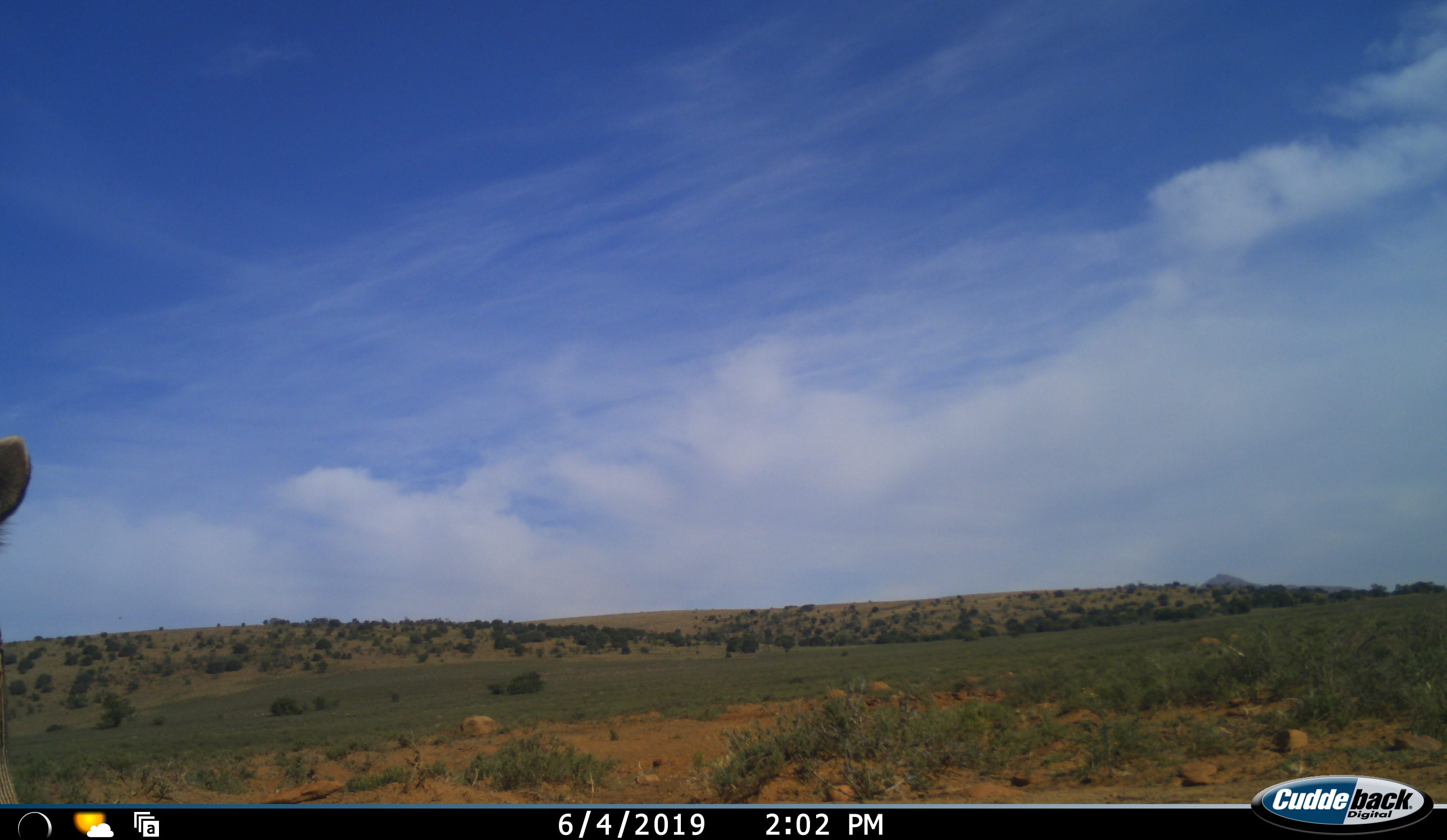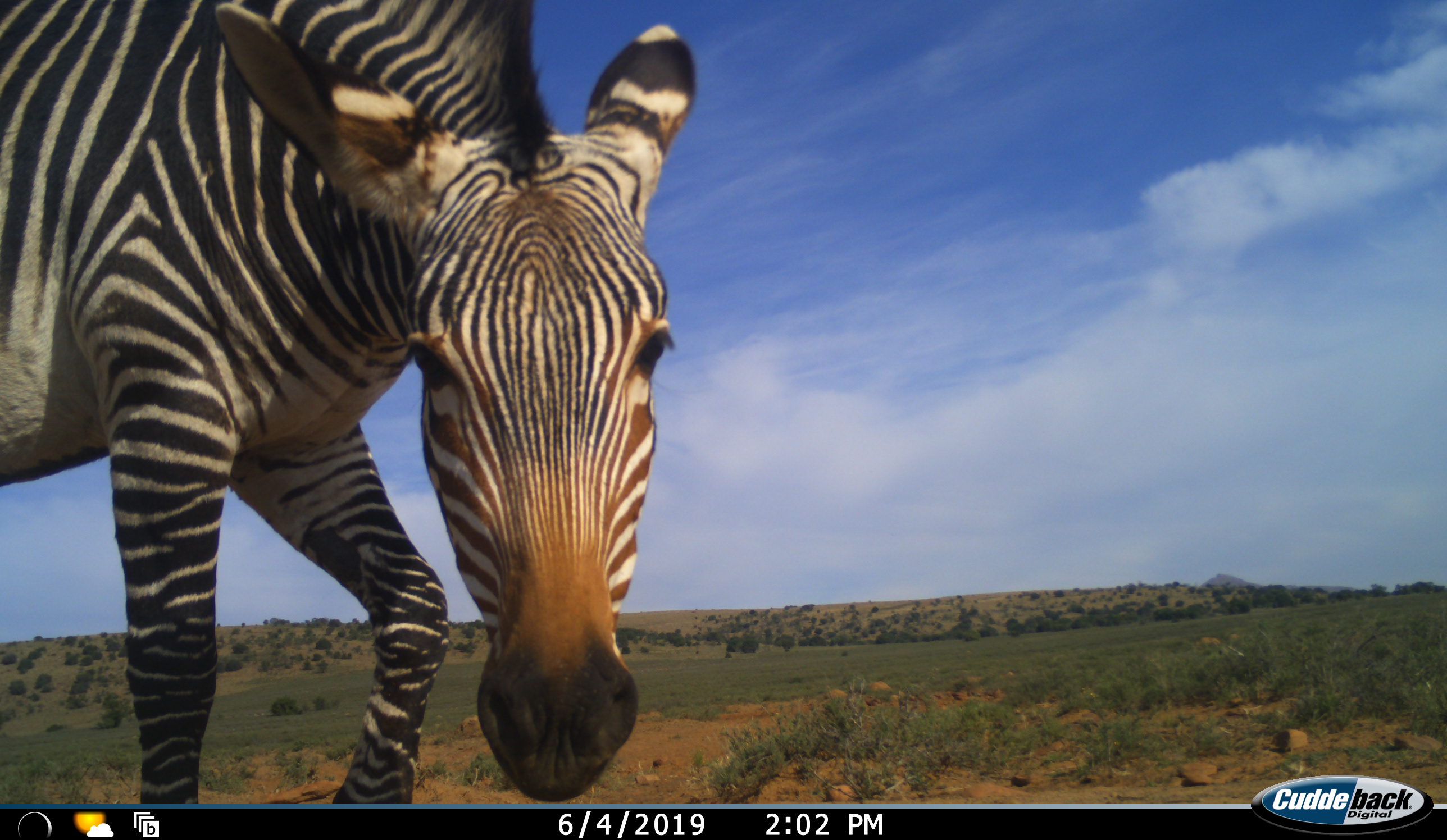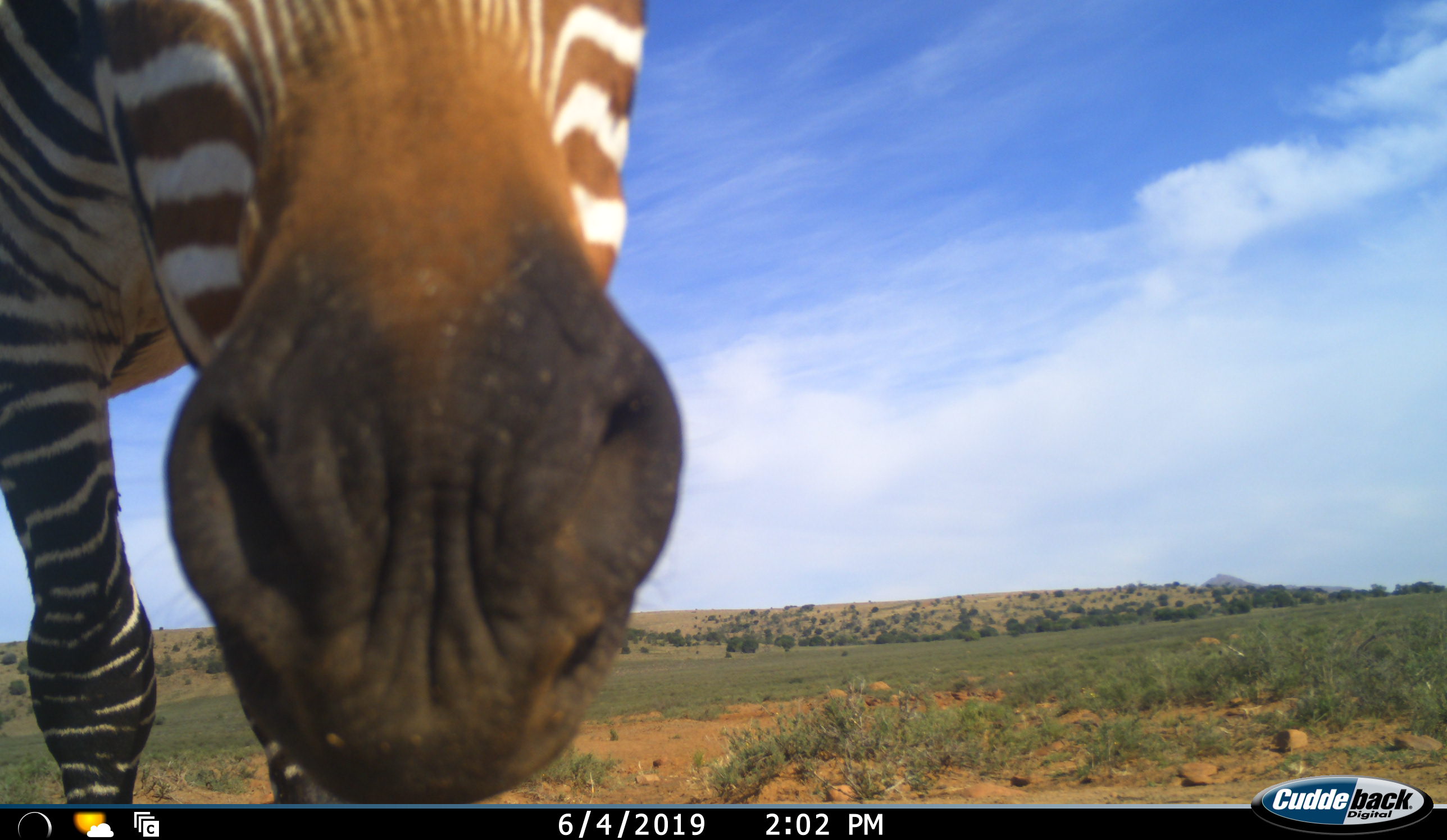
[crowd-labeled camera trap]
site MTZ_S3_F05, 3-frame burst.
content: unidentified animal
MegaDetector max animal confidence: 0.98